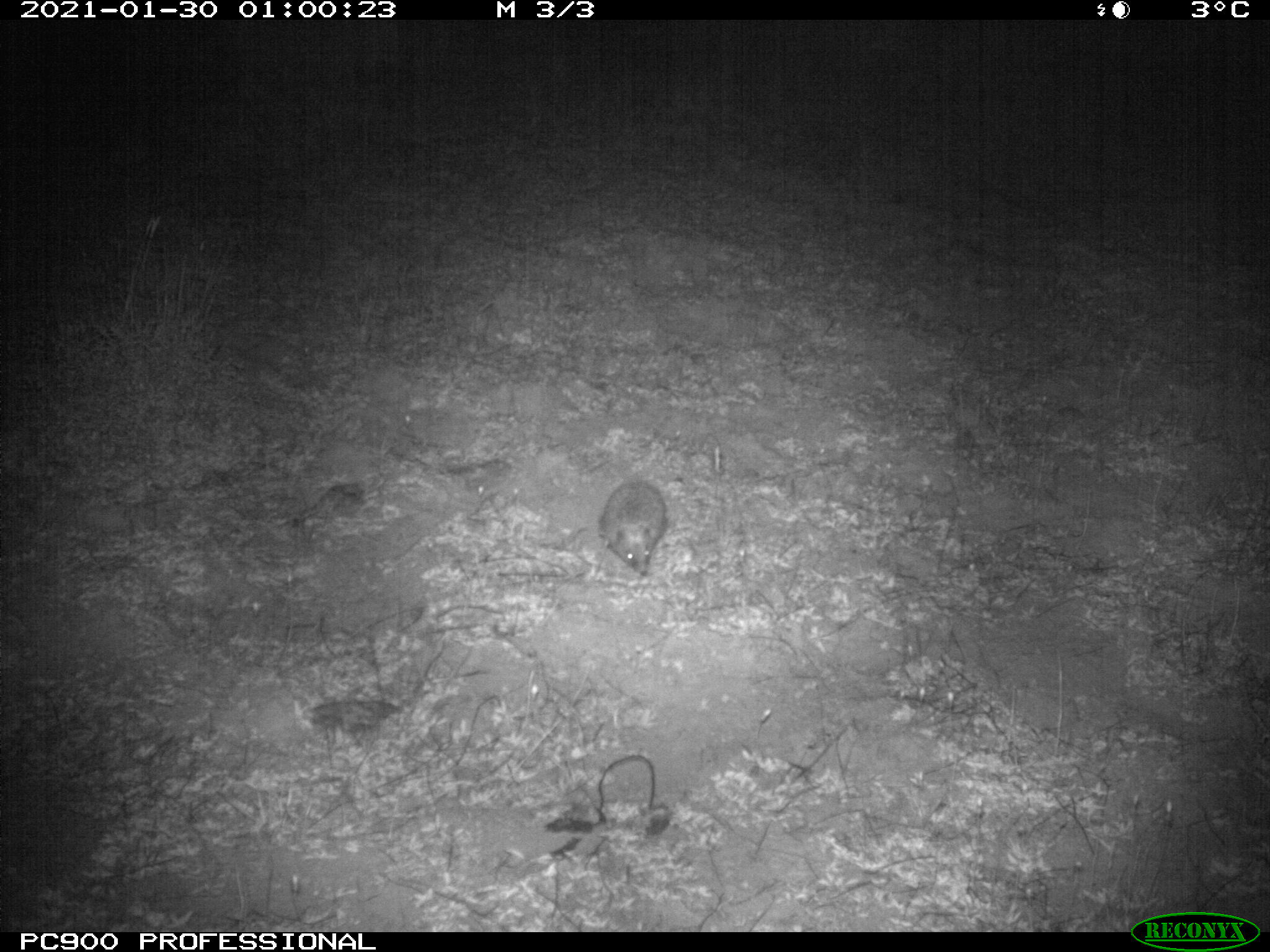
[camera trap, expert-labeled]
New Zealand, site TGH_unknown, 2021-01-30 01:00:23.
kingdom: Animalia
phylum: Chordata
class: Mammalia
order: Eulipotyphla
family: Erinaceidae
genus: Erinaceus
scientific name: Erinaceus europaeus europaeus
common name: european hedgehog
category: hedgehog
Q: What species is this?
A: Hedgehog (european hedgehog) (Erinaceus europaeus europaeus).